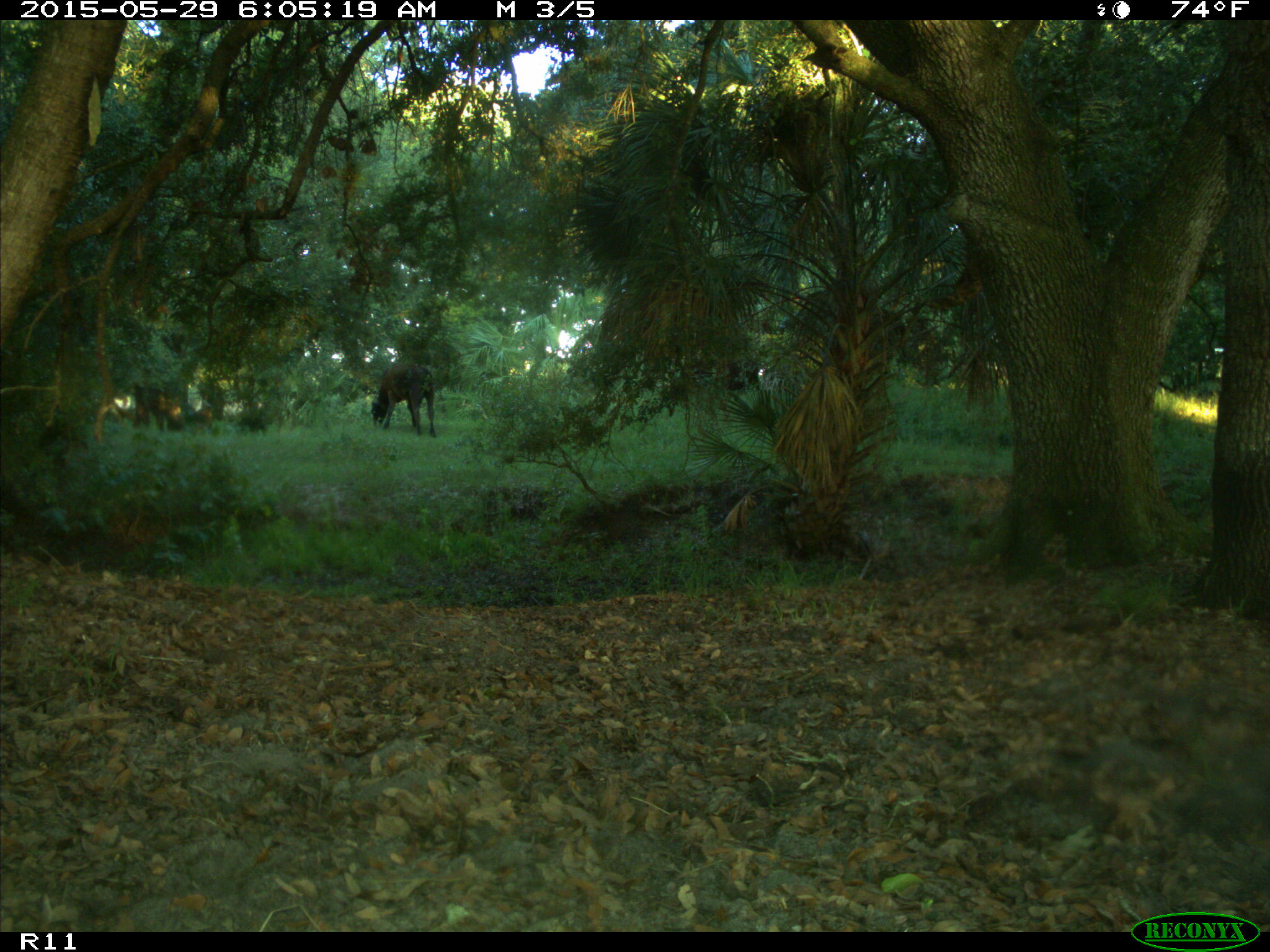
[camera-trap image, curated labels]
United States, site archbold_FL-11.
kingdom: Animalia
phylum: Chordata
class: Mammalia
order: Artiodactyla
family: Bovidae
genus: Bos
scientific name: Bos taurus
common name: domestic cow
Bos taurus (domestic cow).